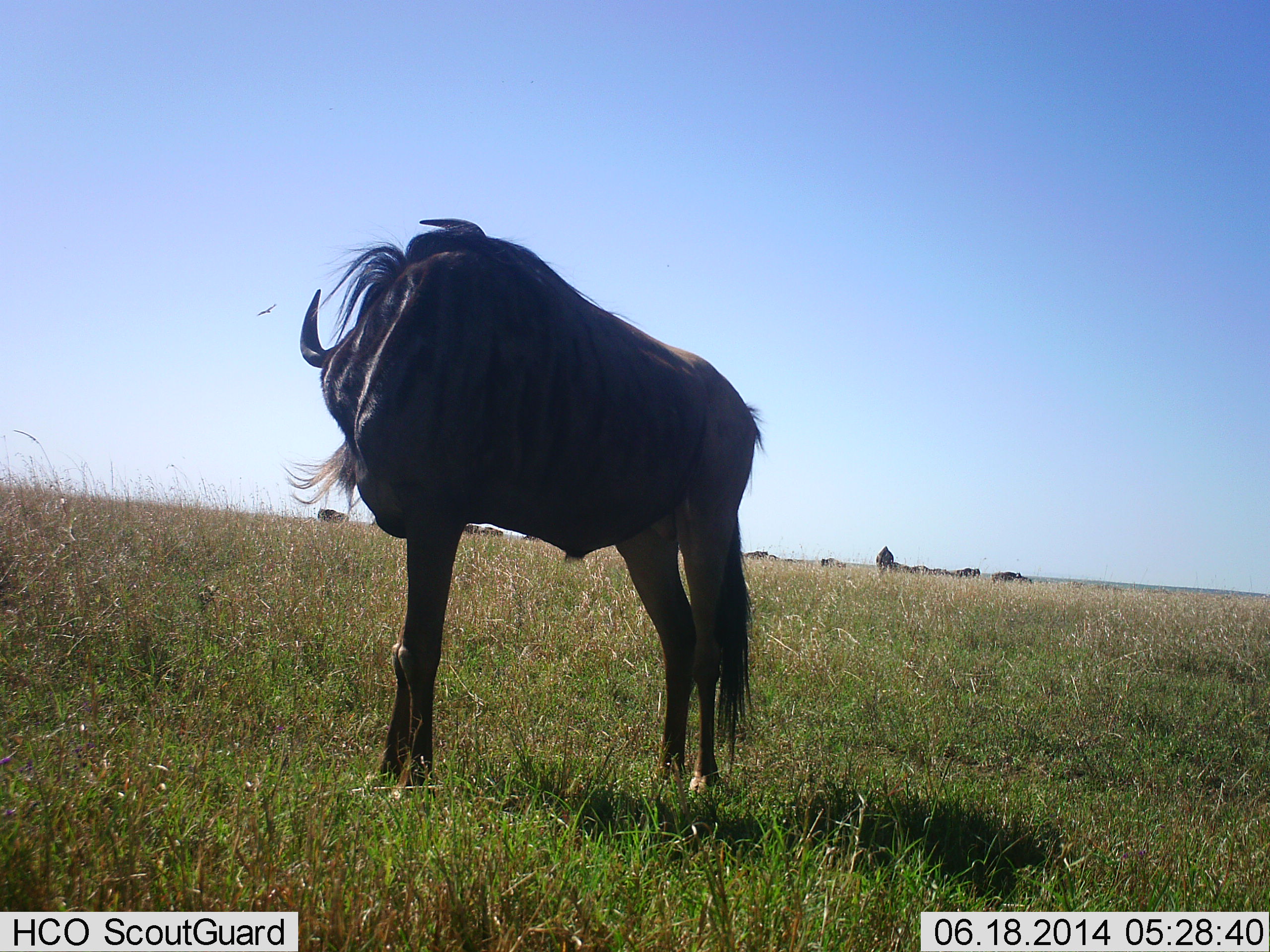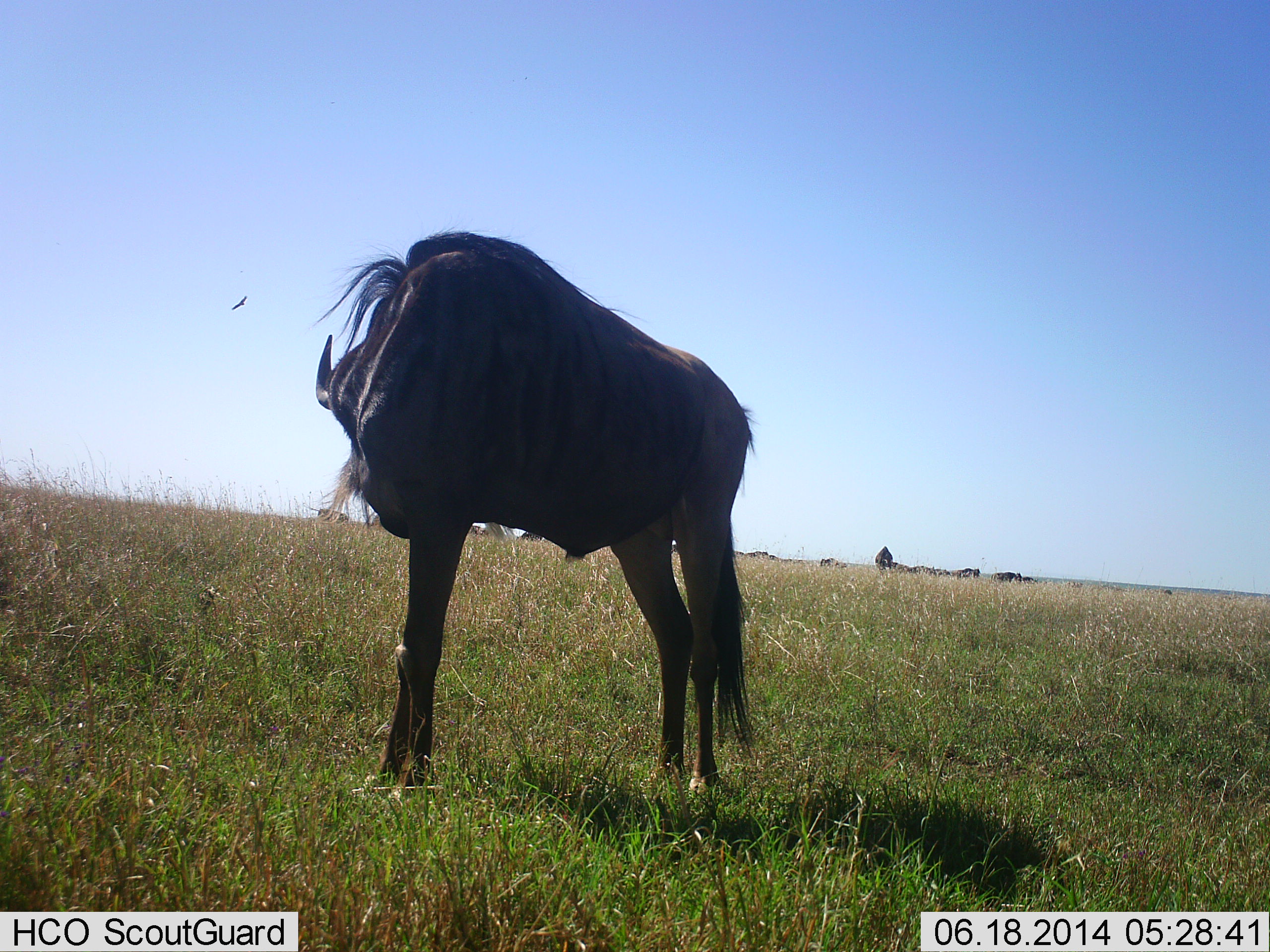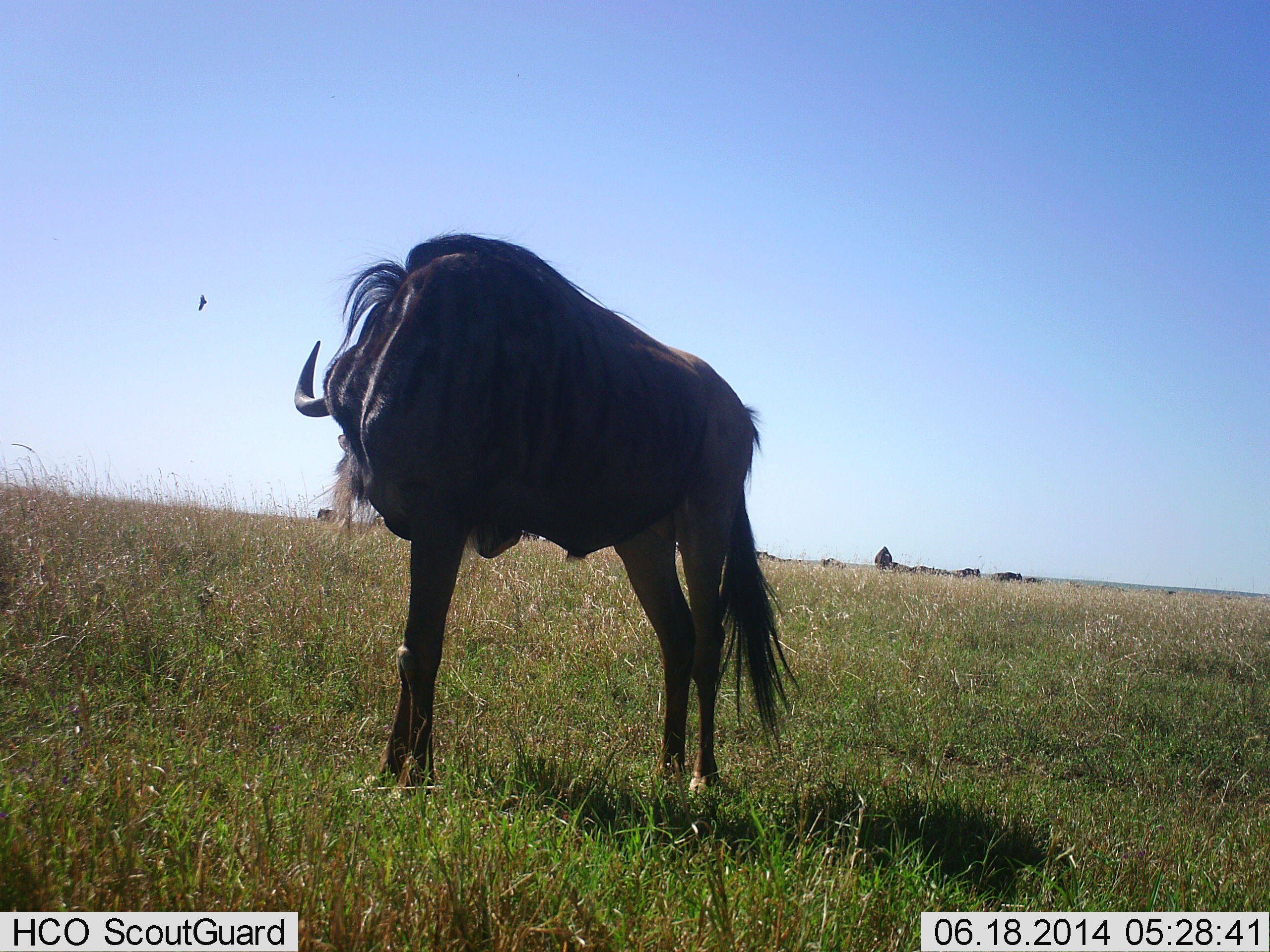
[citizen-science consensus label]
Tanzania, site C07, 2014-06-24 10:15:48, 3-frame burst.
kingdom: Animalia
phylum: Chordata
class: Mammalia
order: Artiodactyla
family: Bovidae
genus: Connochaetes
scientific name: Connochaetes taurinus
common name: blue wildebeest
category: wildebeest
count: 1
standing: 100%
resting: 9%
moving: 18%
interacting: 0%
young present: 0%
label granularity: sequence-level